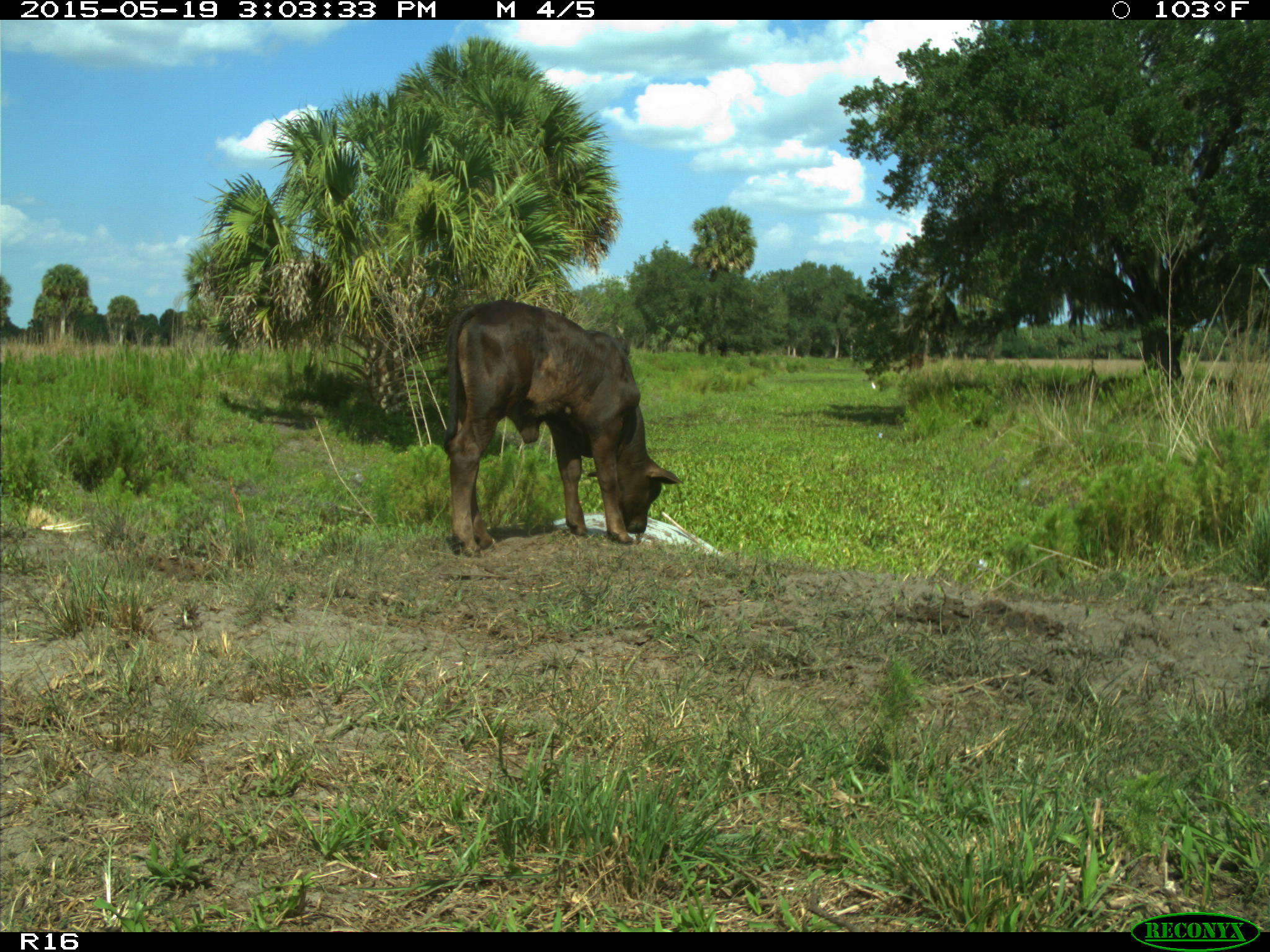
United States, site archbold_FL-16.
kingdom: Animalia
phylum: Chordata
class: Mammalia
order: Artiodactyla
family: Bovidae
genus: Bos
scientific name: Bos taurus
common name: domestic cow